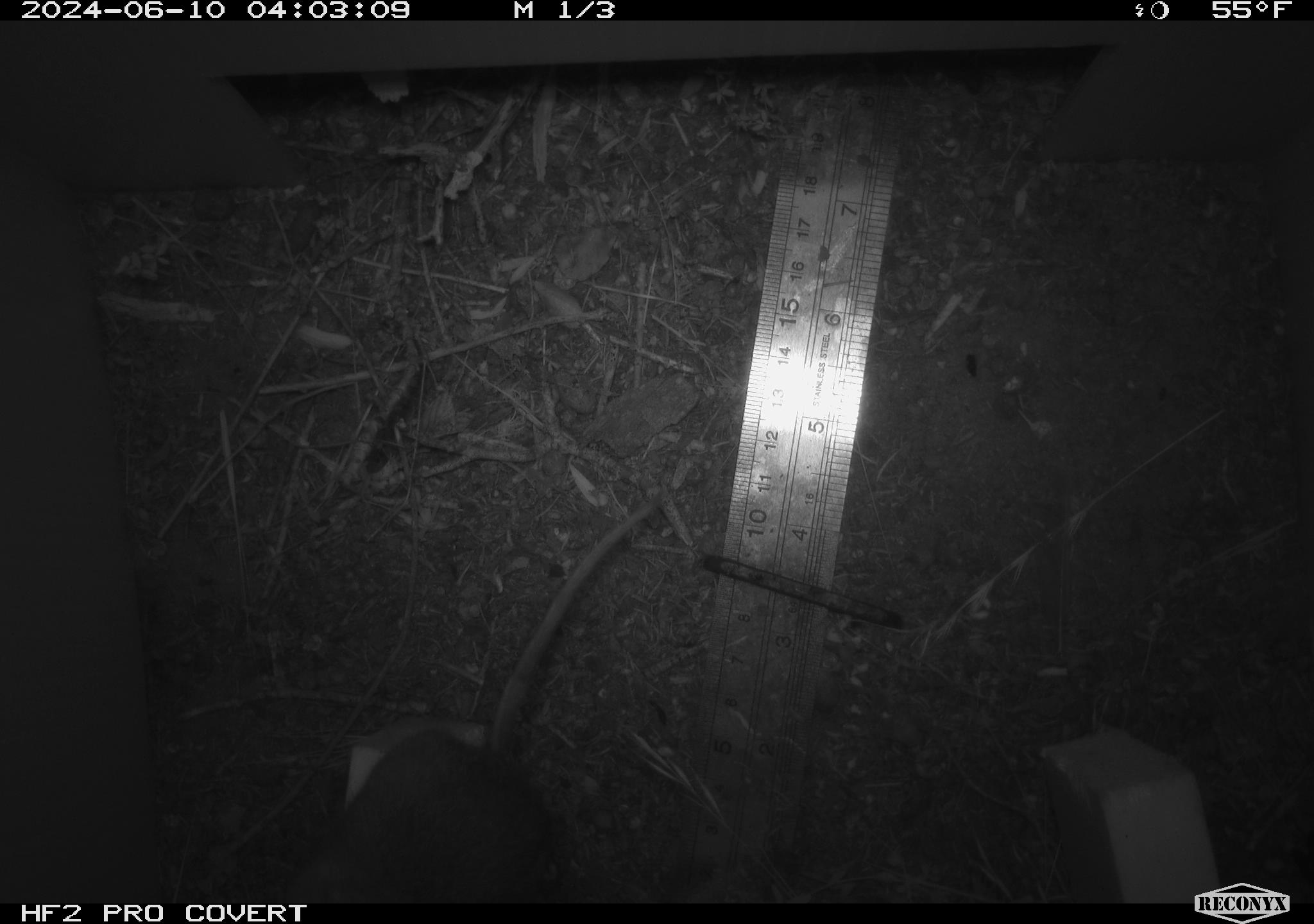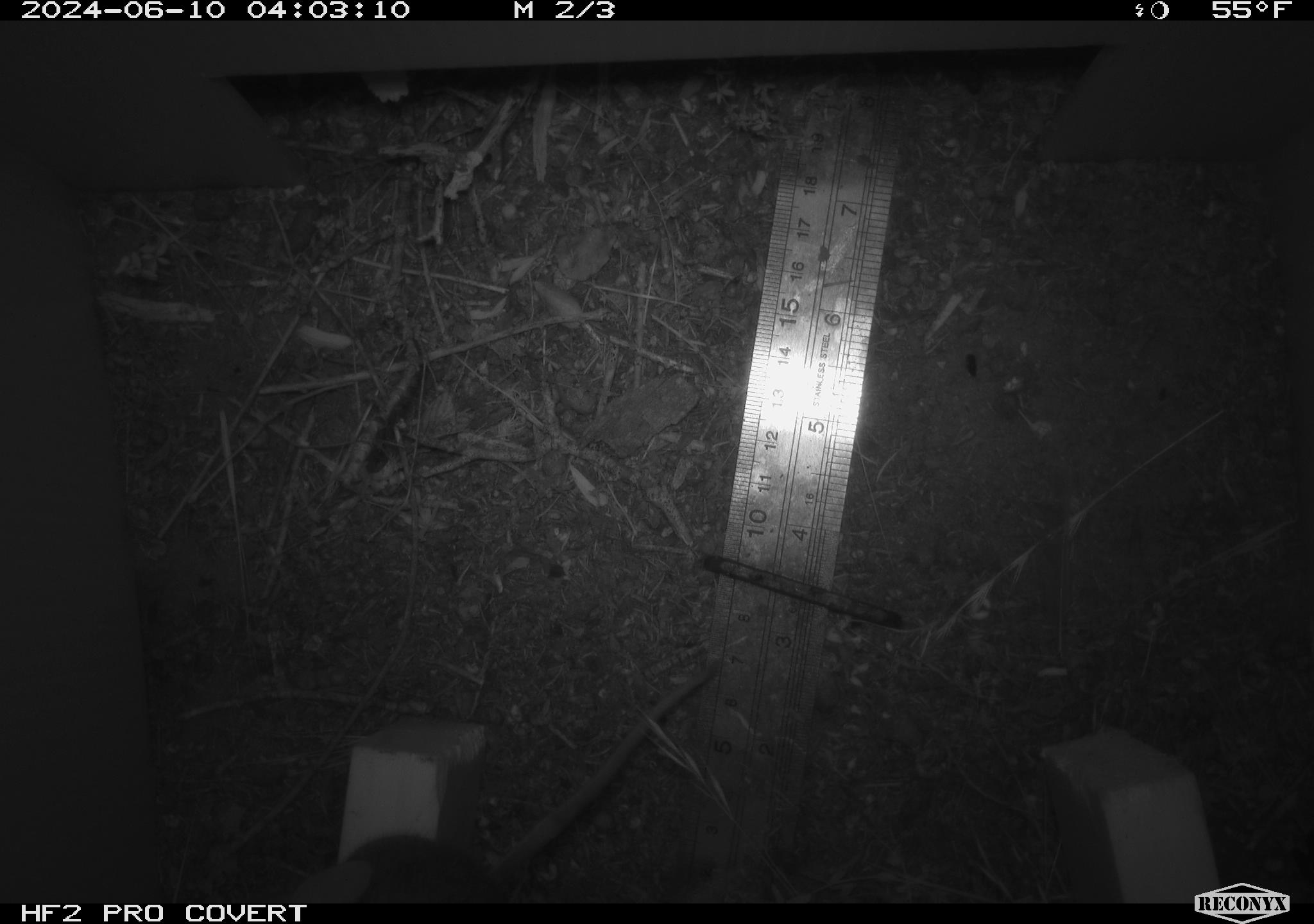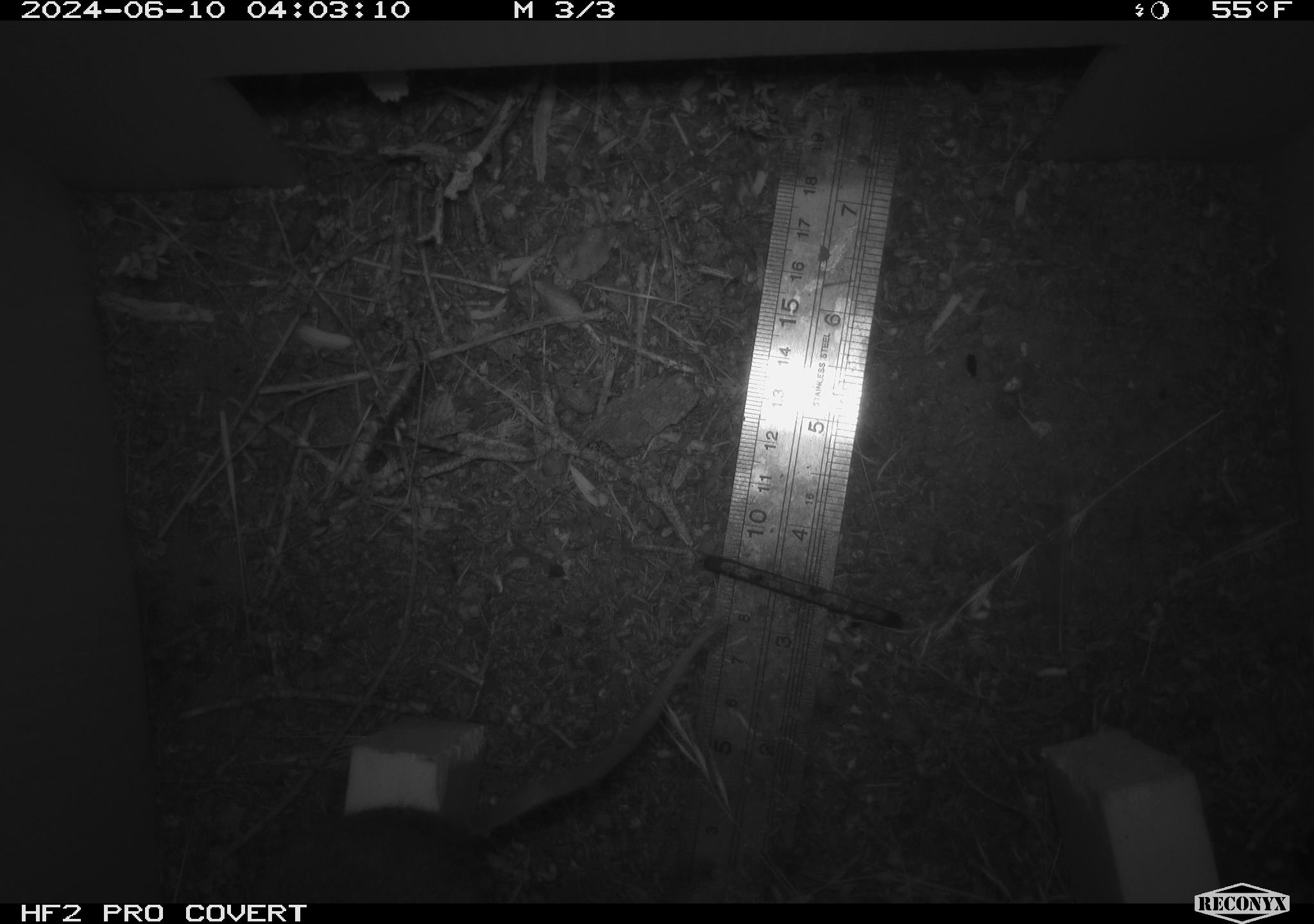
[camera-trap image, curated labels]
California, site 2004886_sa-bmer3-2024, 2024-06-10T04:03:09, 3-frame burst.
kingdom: Animalia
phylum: Chordata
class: Mammalia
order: Rodentia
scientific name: Rodentia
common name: mouse species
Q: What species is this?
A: Mouse species (Rodentia).